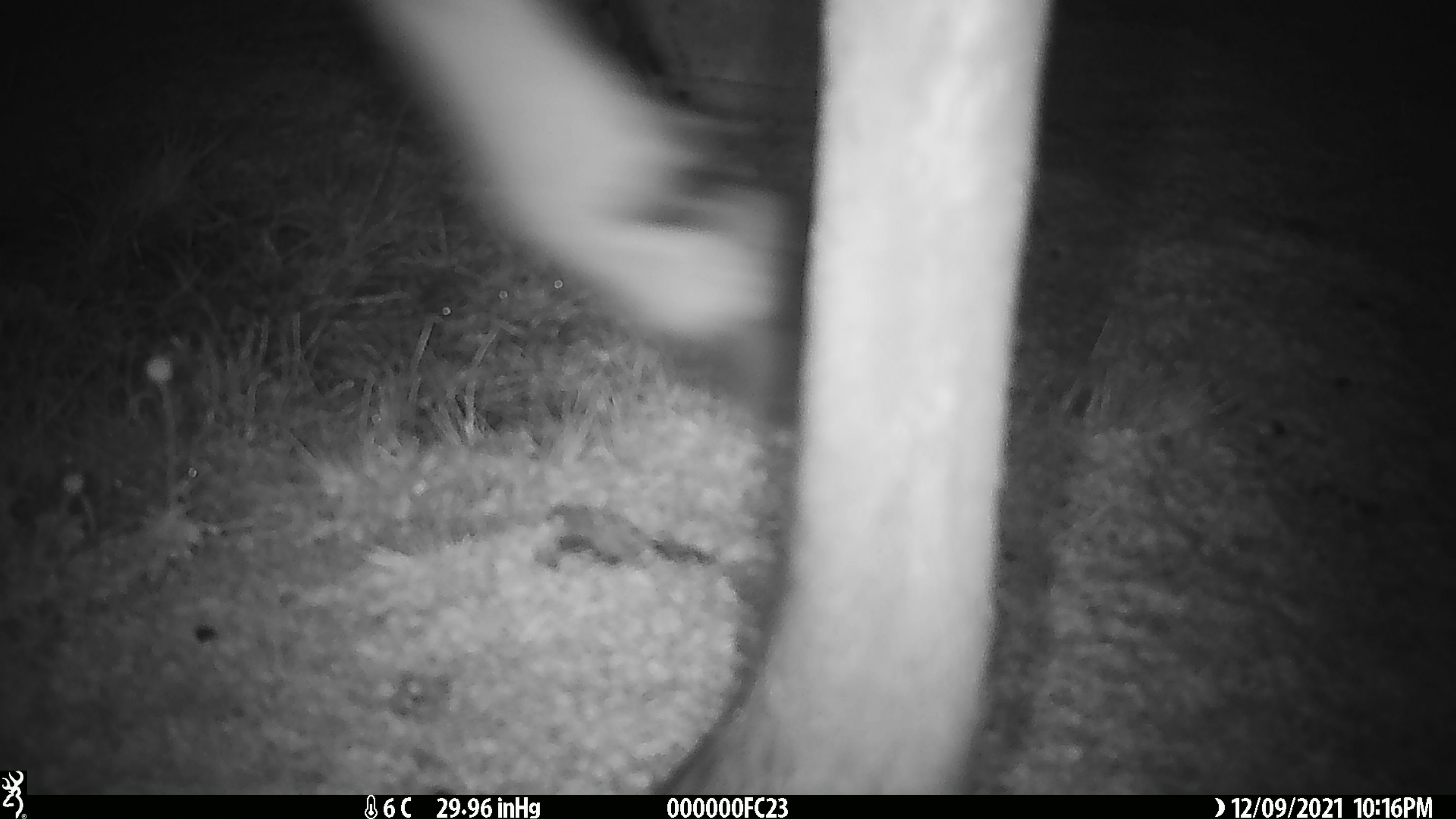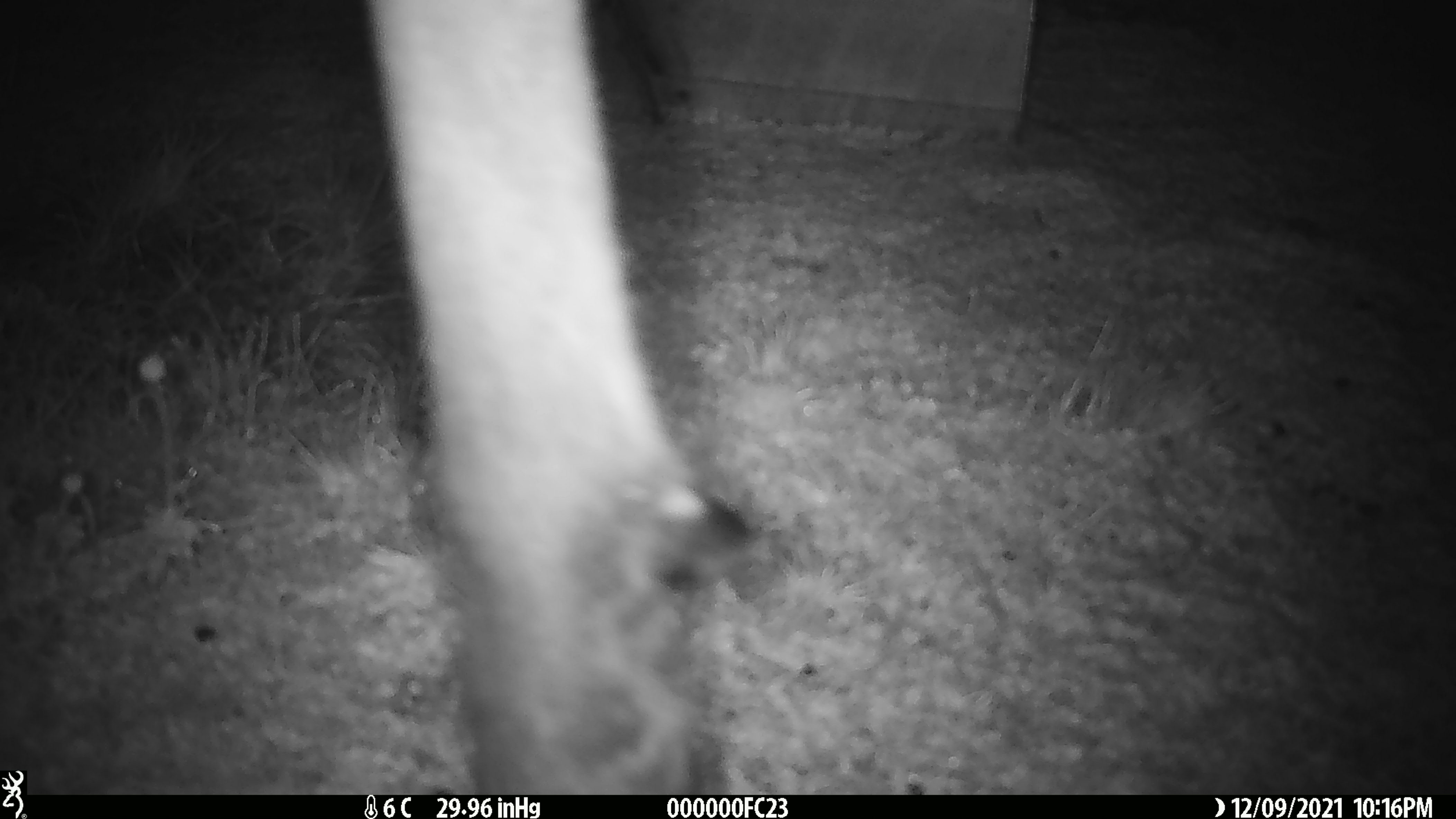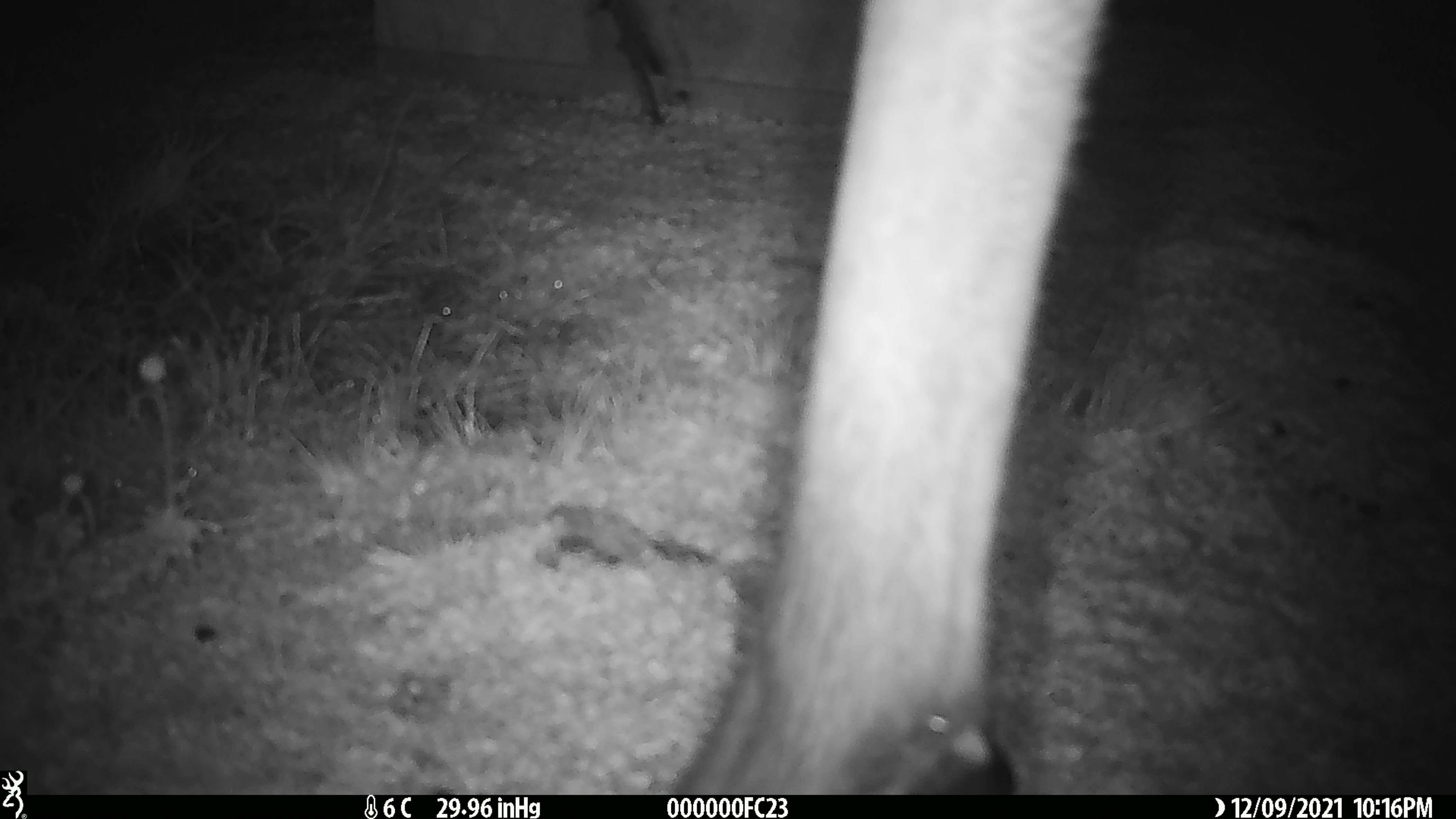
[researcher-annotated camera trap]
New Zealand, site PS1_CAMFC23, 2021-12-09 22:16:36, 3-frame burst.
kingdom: Animalia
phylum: Chordata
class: Mammalia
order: Artiodactyla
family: Cervidae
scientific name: Cervidae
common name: deer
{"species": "deer (Cervidae)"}